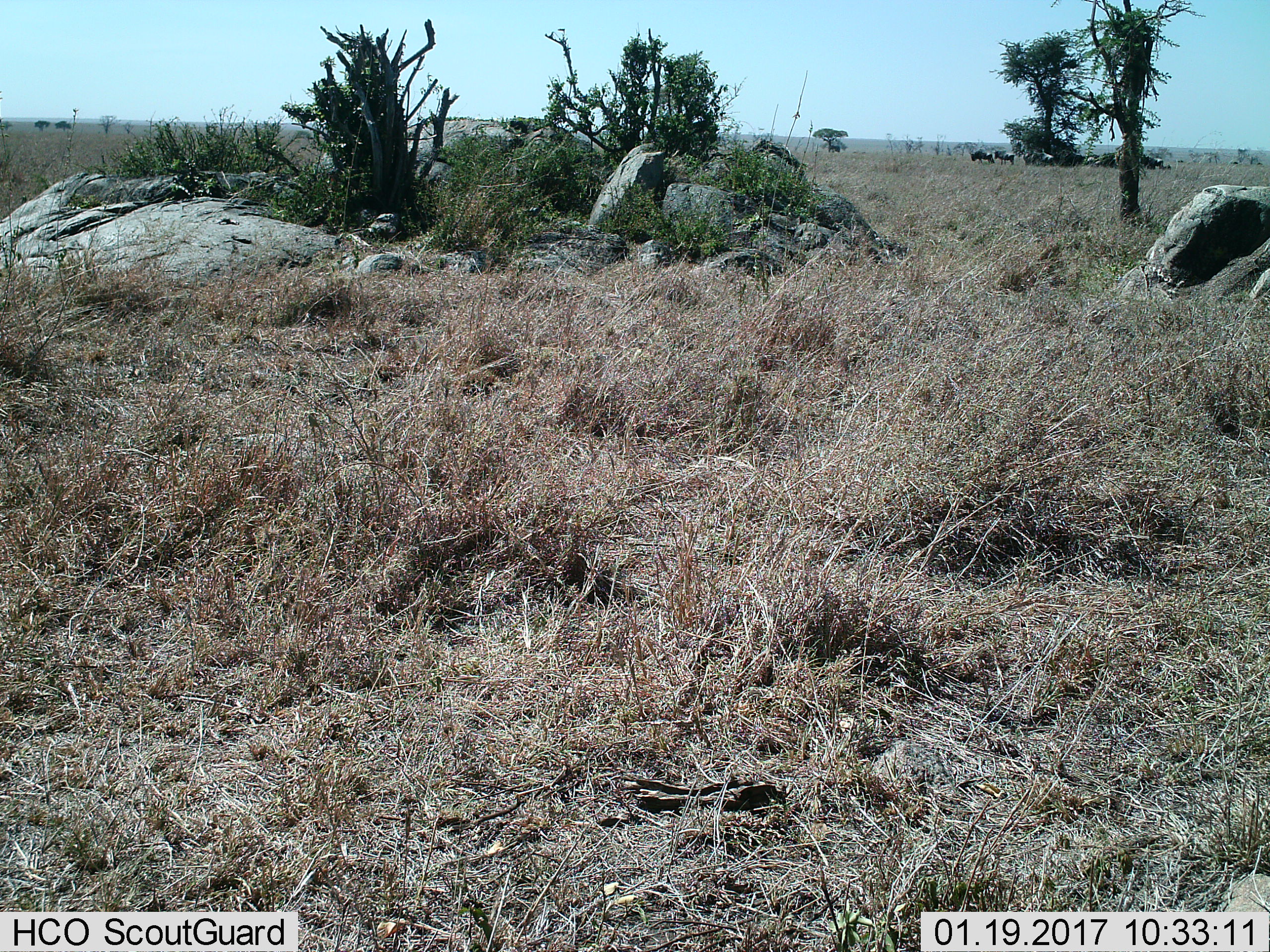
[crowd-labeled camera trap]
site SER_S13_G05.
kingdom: Animalia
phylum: Chordata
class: Mammalia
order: Artiodactyla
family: Bovidae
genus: Connochaetes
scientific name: Connochaetes taurinus taurinus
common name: blue wildebeest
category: wildebeestblue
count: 6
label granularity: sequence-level